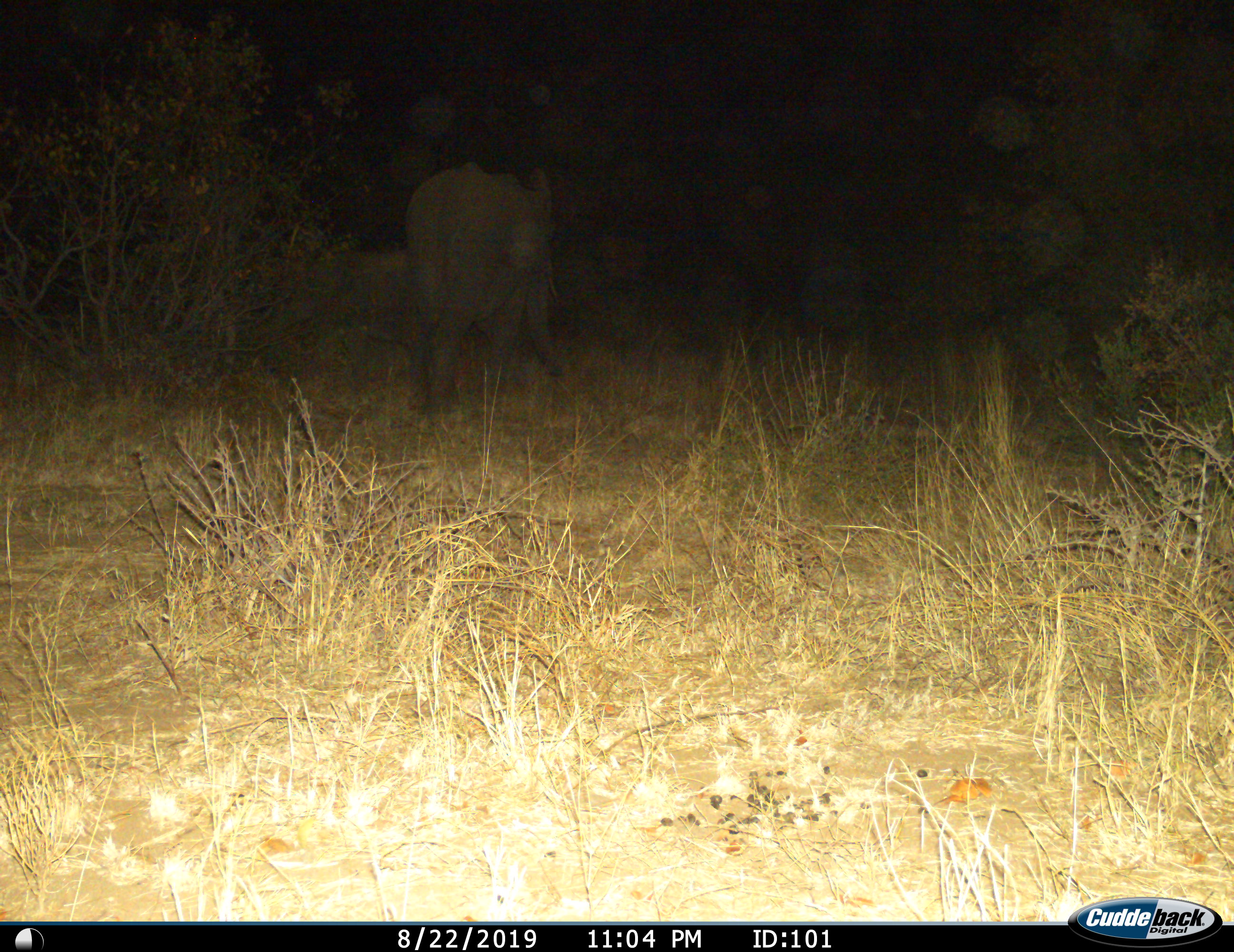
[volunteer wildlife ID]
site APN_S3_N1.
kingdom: Animalia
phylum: Chordata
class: Mammalia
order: Proboscidea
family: Elephantidae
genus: Loxodonta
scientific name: Loxodonta africana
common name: african bush elephant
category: elephant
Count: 1.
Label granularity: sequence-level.